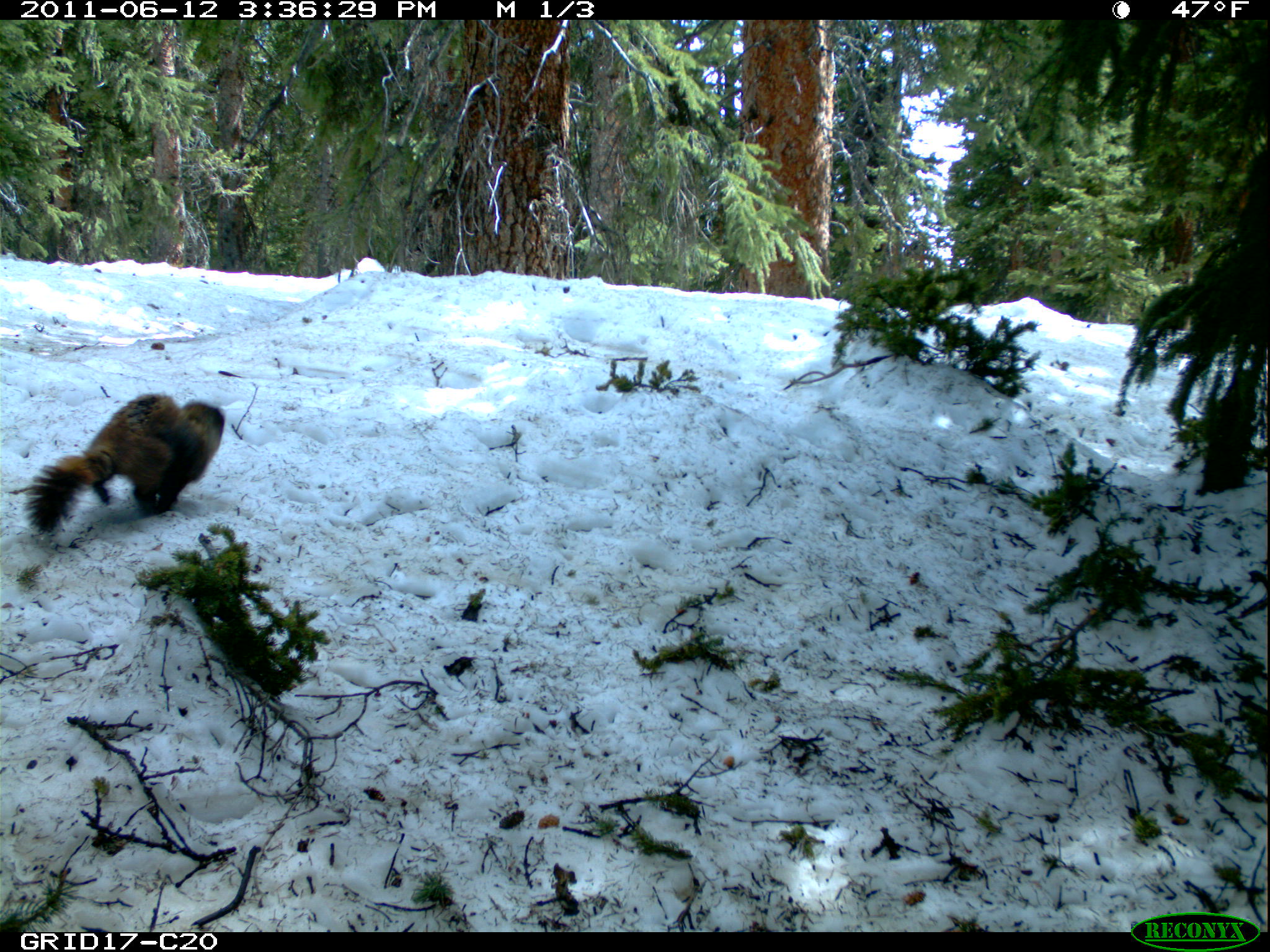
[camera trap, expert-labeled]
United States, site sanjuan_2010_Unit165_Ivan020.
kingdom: Animalia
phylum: Chordata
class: Mammalia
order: Rodentia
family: Sciuridae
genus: Marmota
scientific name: Marmota flaviventris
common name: yellow-bellied marmot